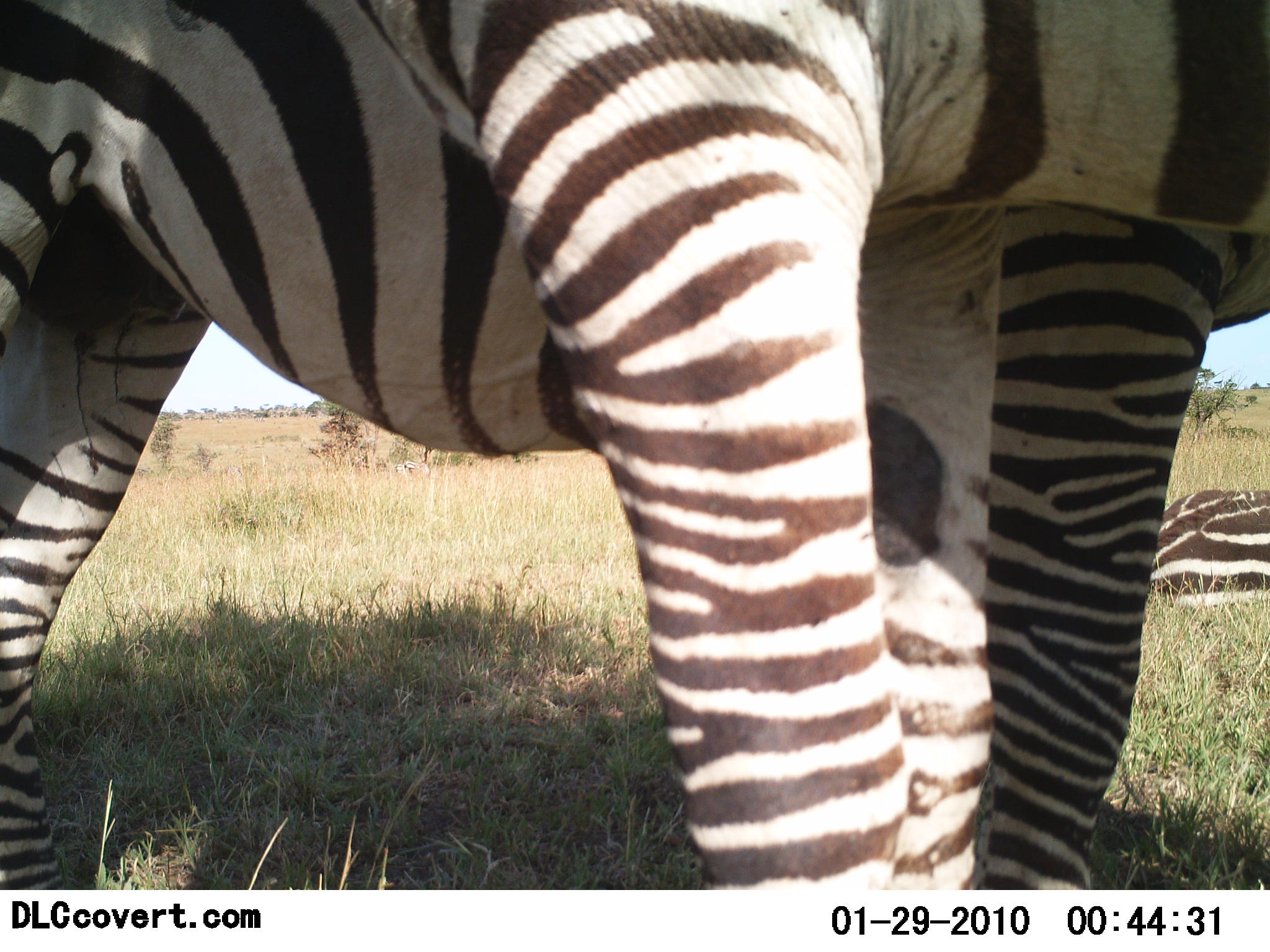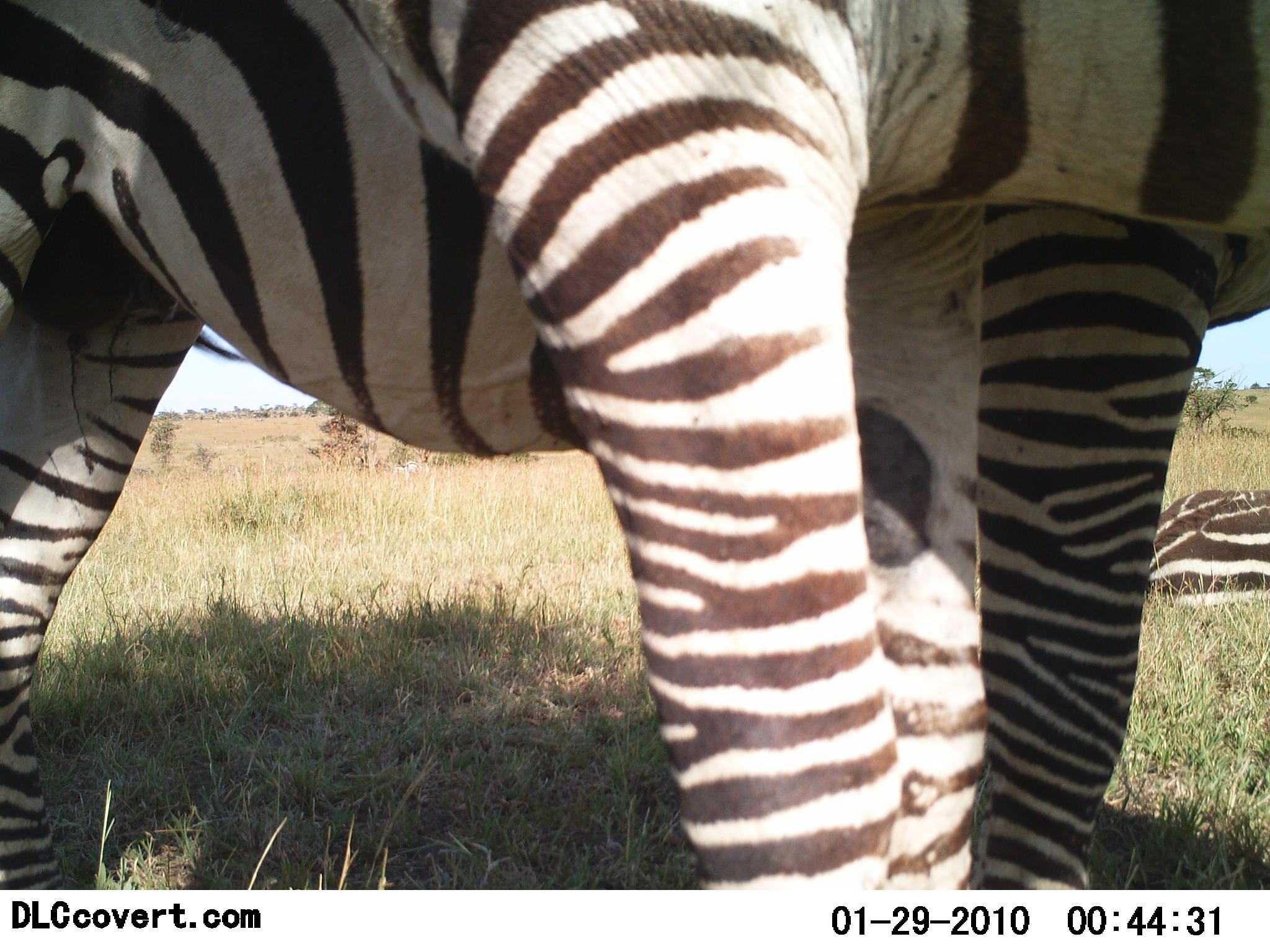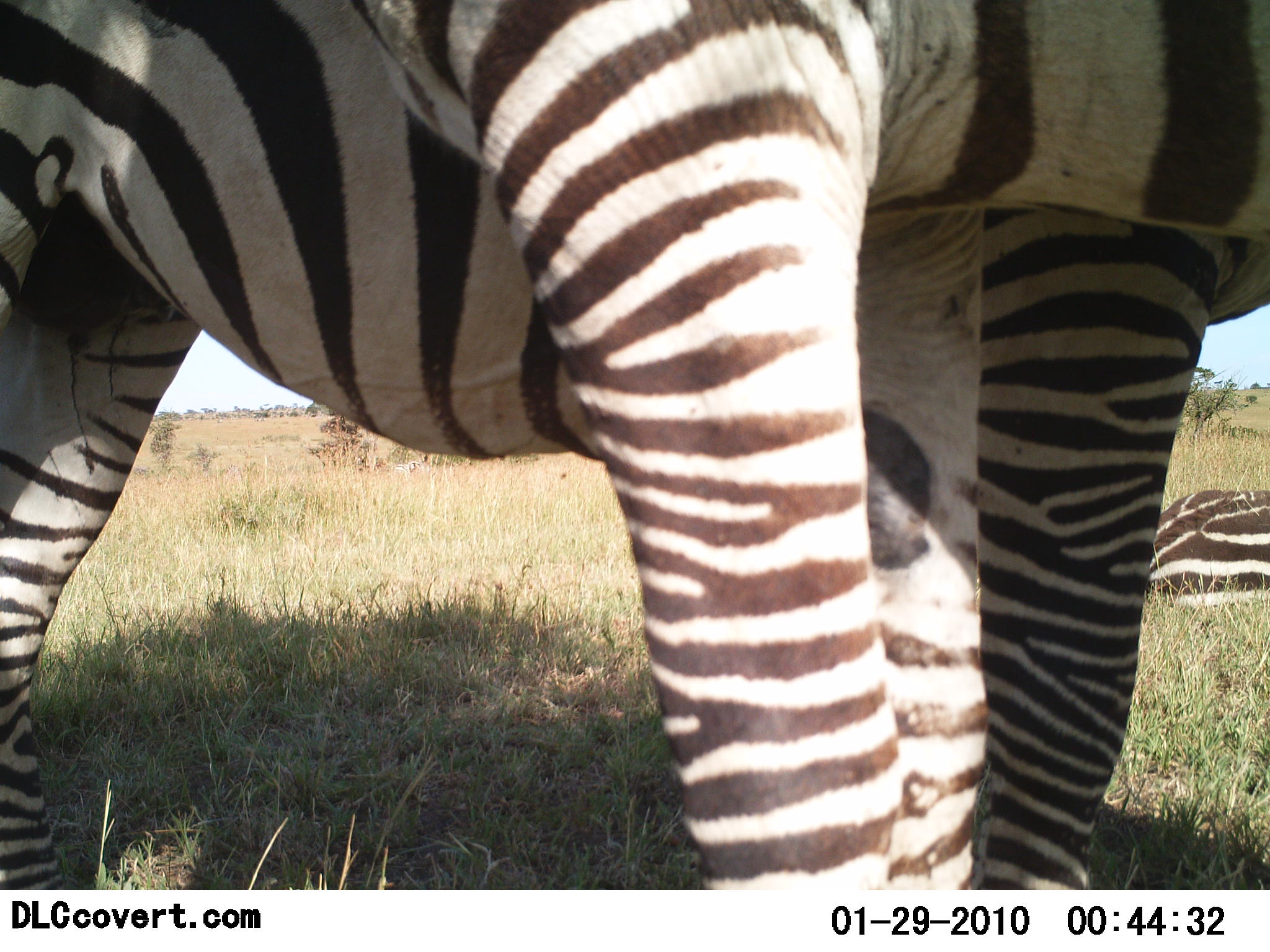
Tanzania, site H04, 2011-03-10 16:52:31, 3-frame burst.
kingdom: Animalia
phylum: Chordata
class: Mammalia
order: Perissodactyla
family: Equidae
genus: Equus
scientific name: Equus quagga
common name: plains zebra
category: zebra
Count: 3.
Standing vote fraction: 73%.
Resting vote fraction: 100%.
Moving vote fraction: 0%.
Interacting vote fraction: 9%.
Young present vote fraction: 0%.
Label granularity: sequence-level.